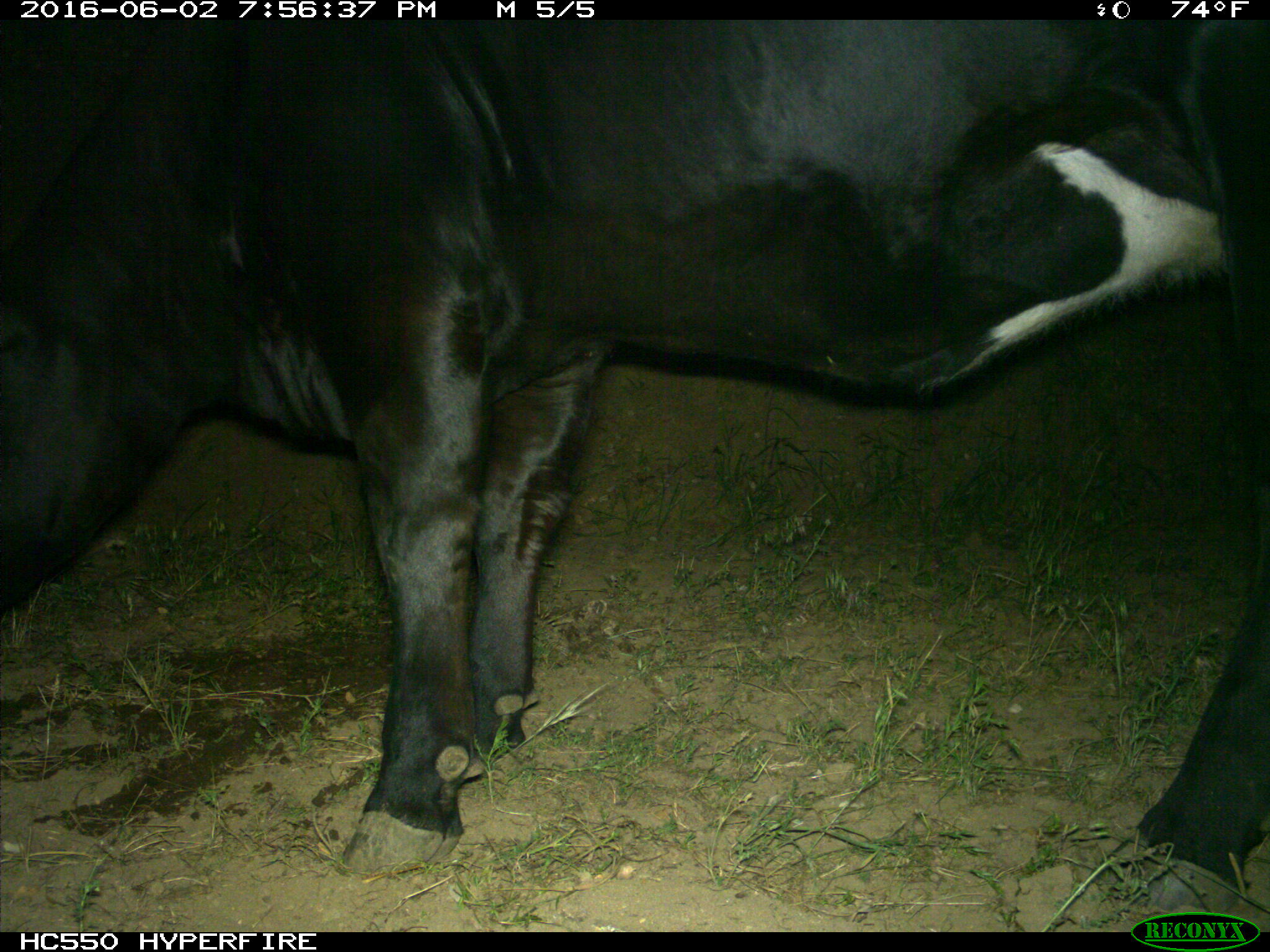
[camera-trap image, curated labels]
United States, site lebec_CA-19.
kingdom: Animalia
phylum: Chordata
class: Mammalia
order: Artiodactyla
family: Bovidae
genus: Bos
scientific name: Bos taurus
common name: domestic cow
Bos taurus (domestic cow).